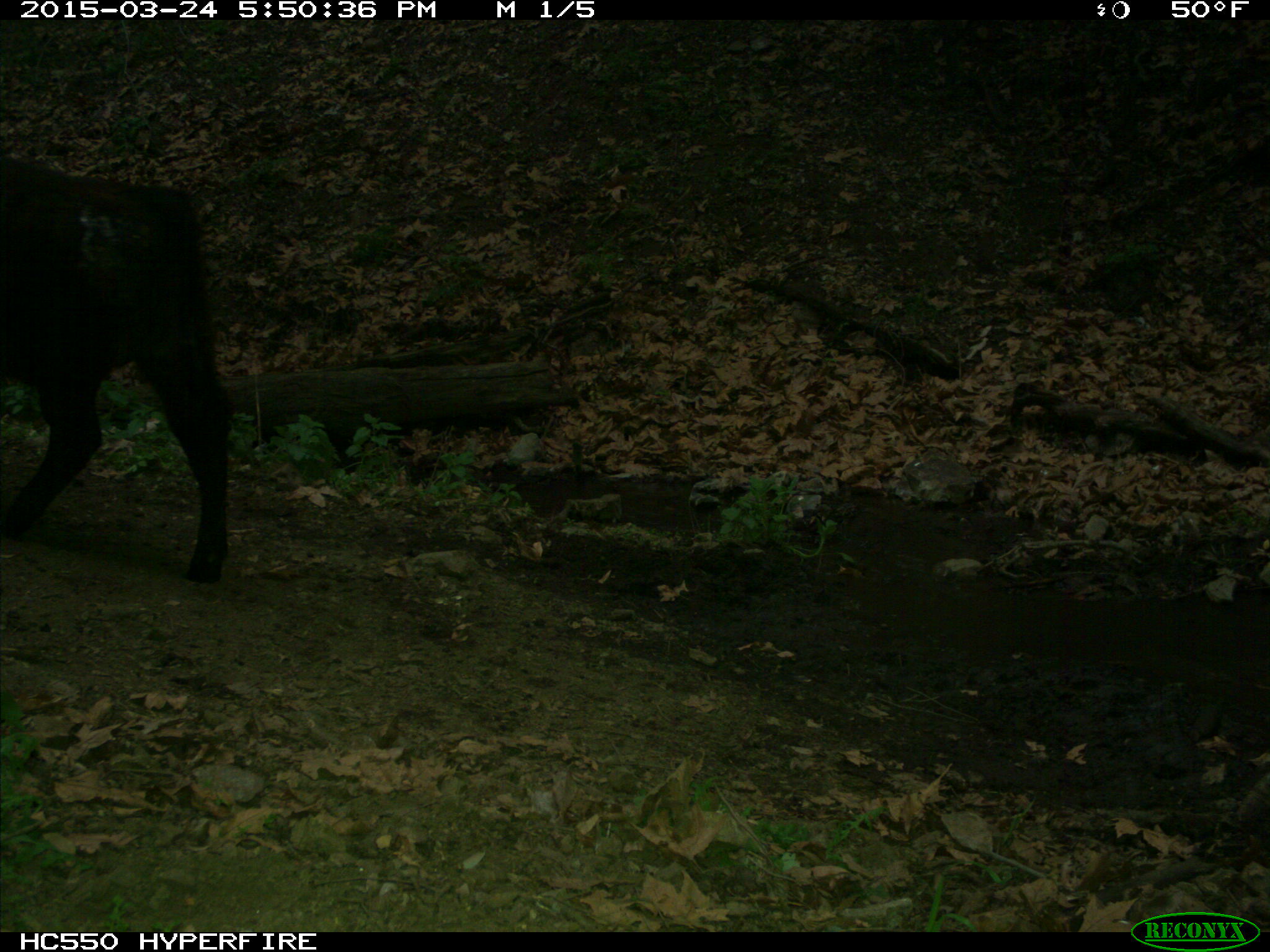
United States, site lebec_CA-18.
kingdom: Animalia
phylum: Chordata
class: Mammalia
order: Artiodactyla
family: Bovidae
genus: Bos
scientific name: Bos taurus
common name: domestic cow